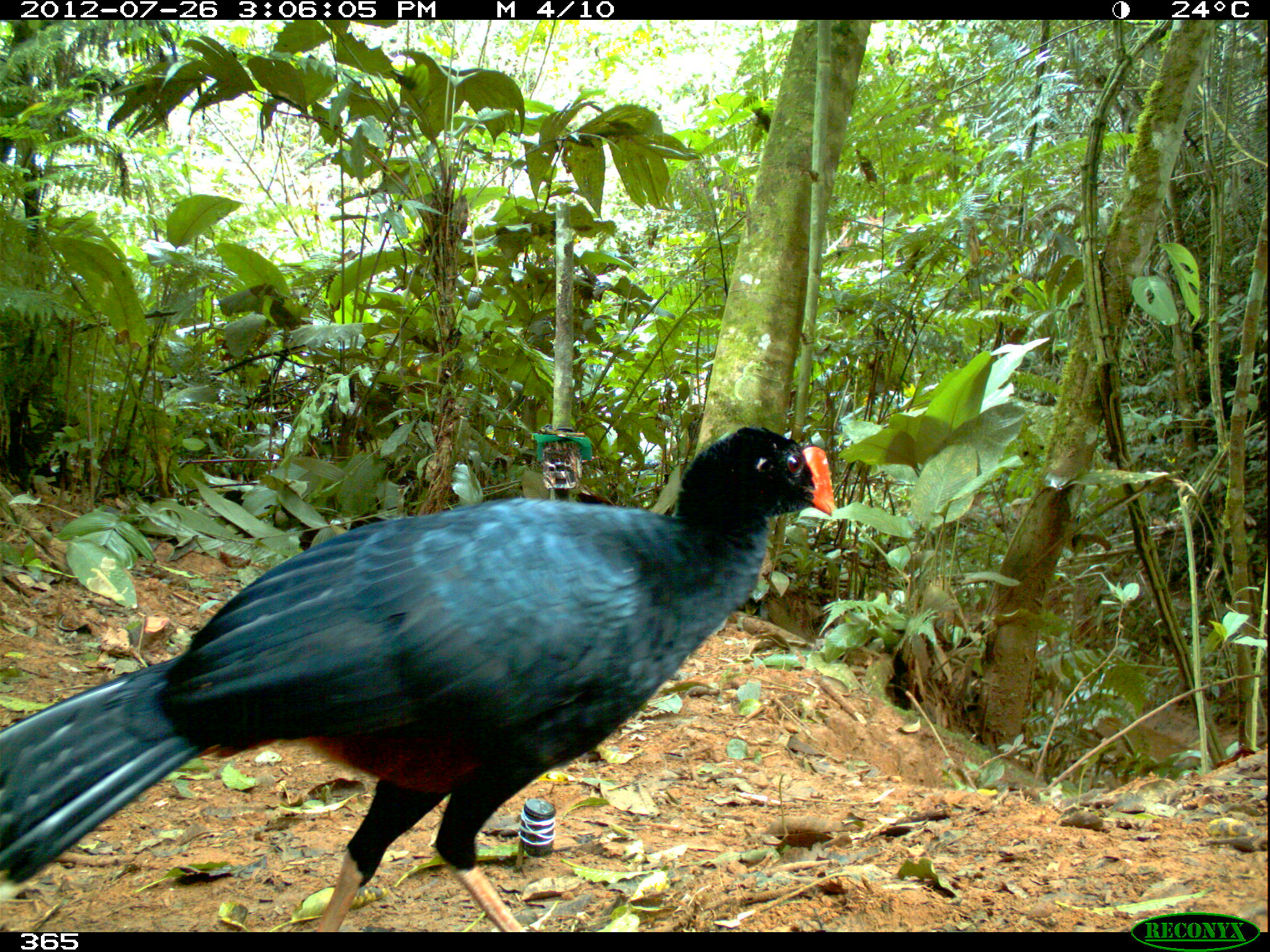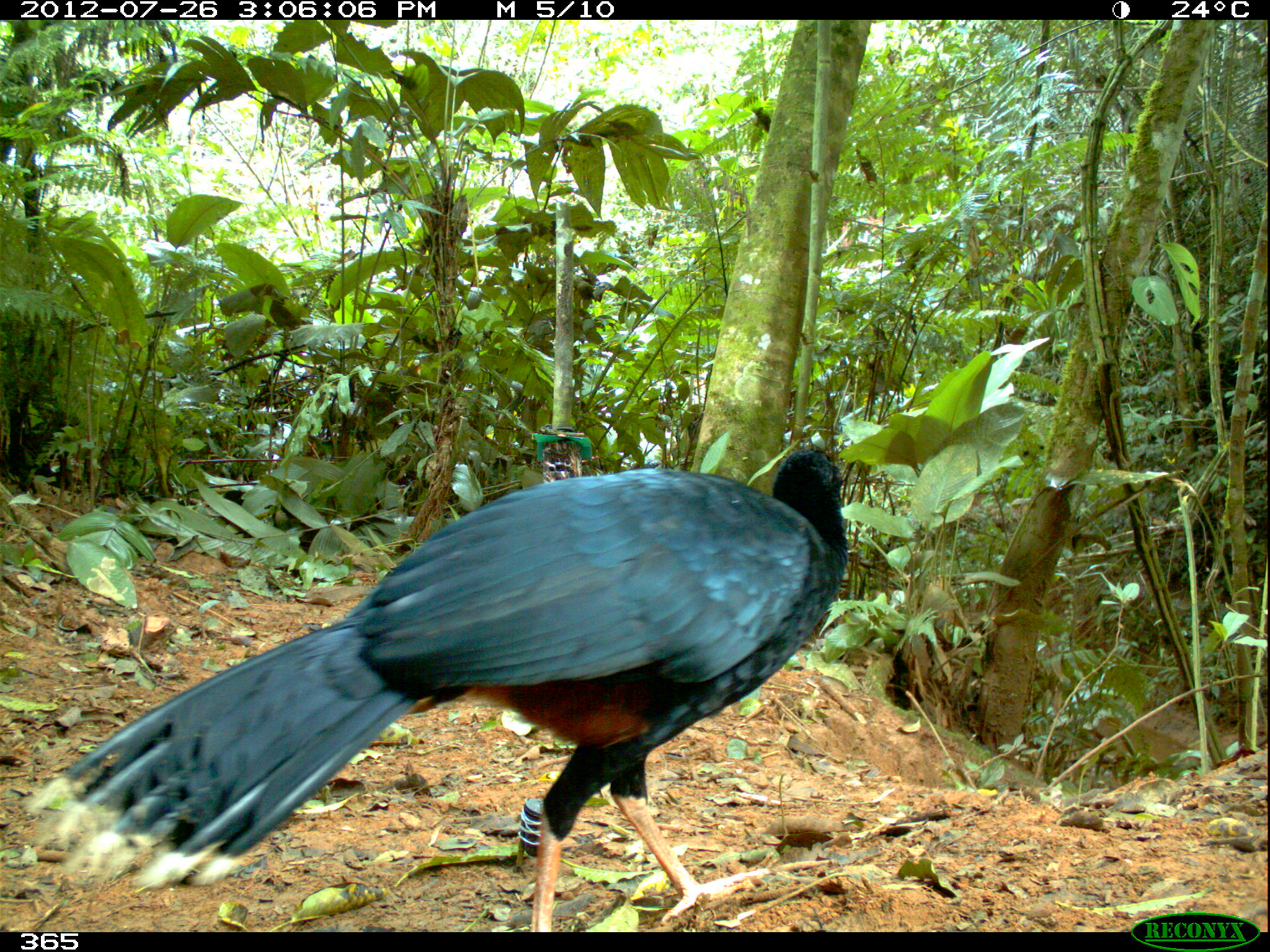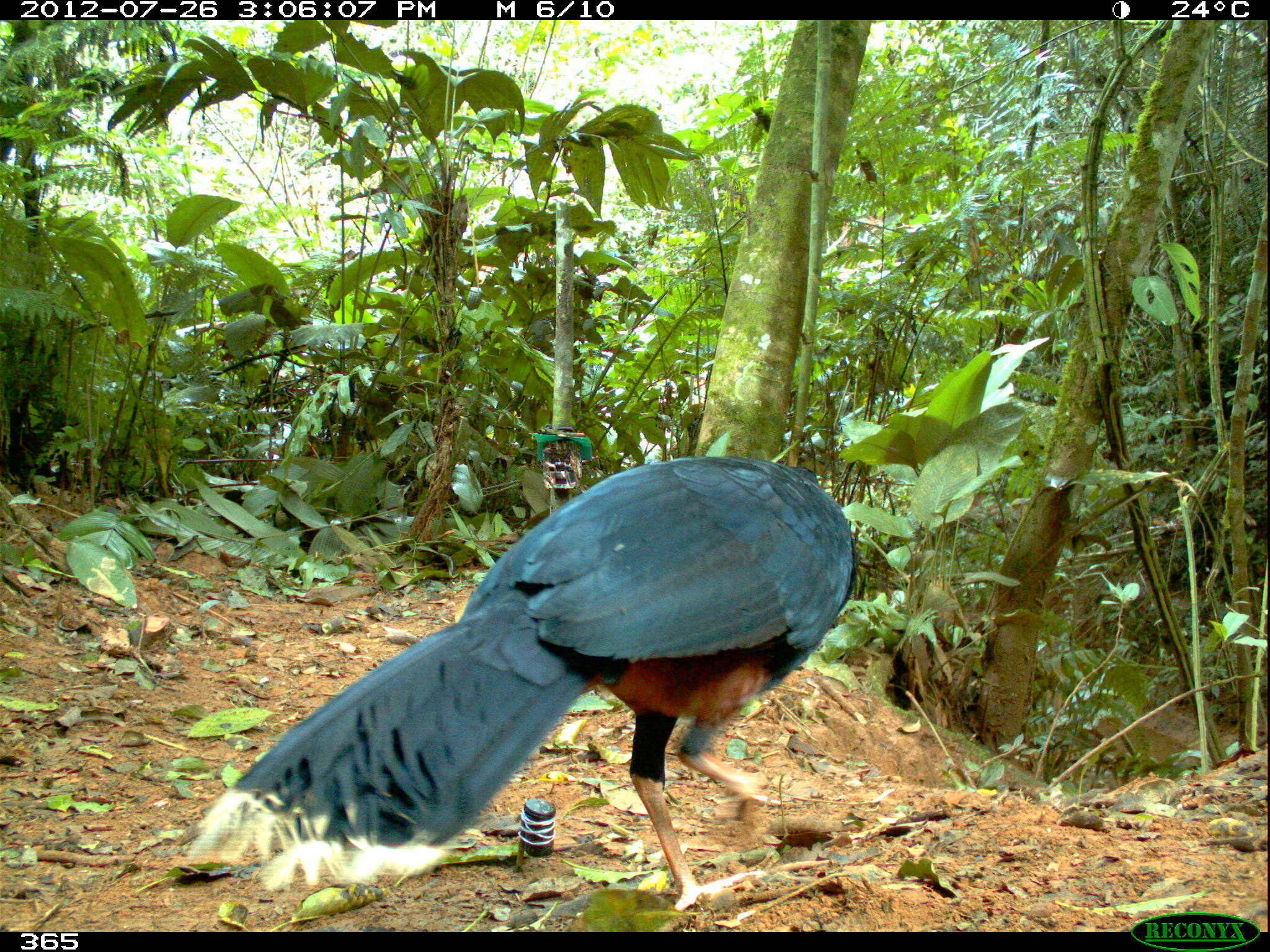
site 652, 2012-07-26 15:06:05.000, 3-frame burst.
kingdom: Animalia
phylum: Chordata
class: Aves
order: Galliformes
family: Cracidae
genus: Mitu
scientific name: Mitu tuberosum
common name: razor-billed curassow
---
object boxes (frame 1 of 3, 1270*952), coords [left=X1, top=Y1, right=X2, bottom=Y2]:
mitu tuberosum: [left=1, top=424, right=835, bottom=927]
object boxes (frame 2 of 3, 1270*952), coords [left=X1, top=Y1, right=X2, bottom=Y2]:
mitu tuberosum: [left=17, top=444, right=853, bottom=926]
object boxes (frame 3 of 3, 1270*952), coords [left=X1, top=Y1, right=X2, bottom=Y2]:
mitu tuberosum: [left=181, top=452, right=863, bottom=924]